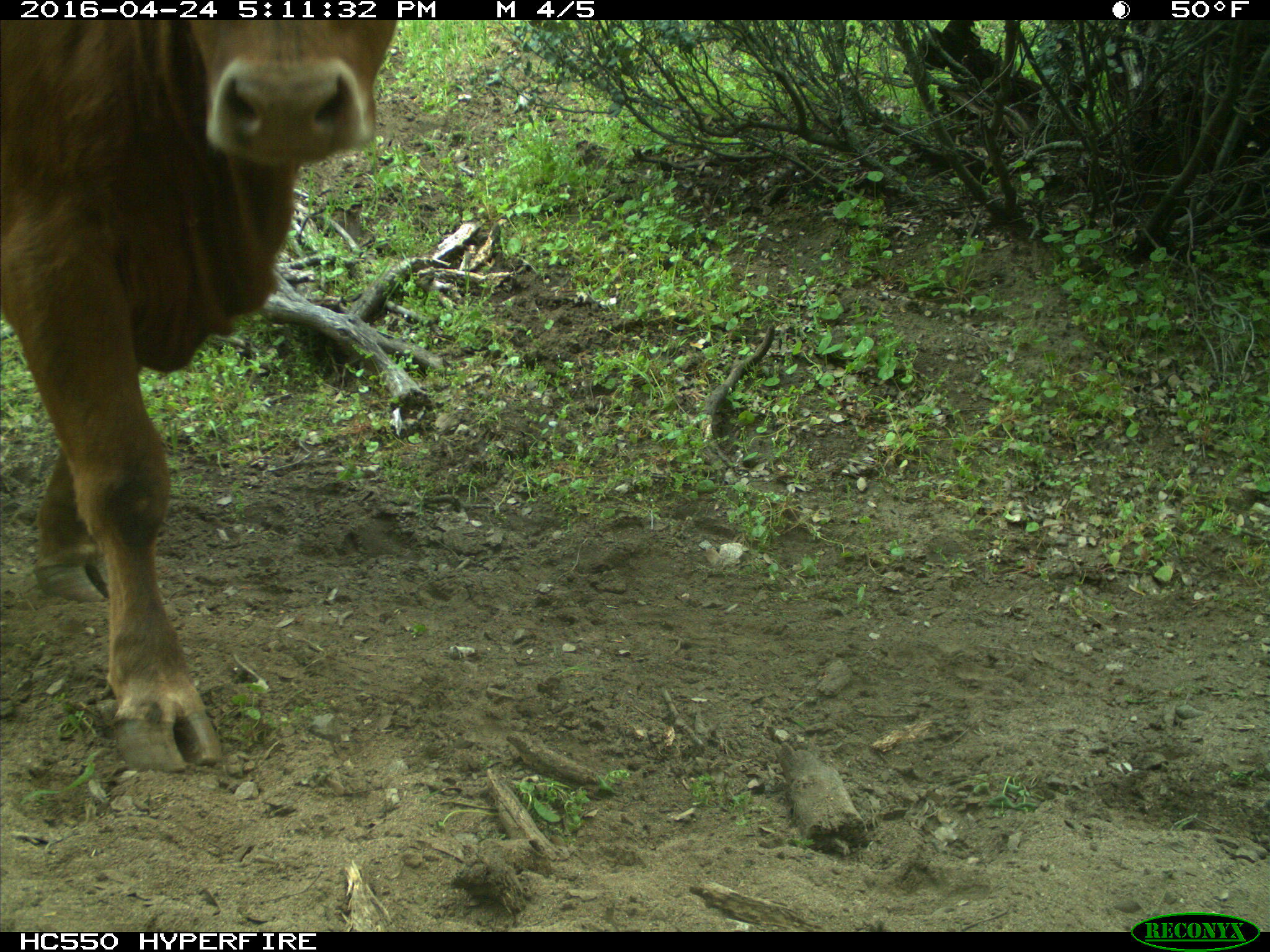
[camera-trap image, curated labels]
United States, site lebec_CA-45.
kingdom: Animalia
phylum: Chordata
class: Mammalia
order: Artiodactyla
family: Bovidae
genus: Bos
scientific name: Bos taurus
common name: domestic cow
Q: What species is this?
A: Bos taurus (domestic cow).